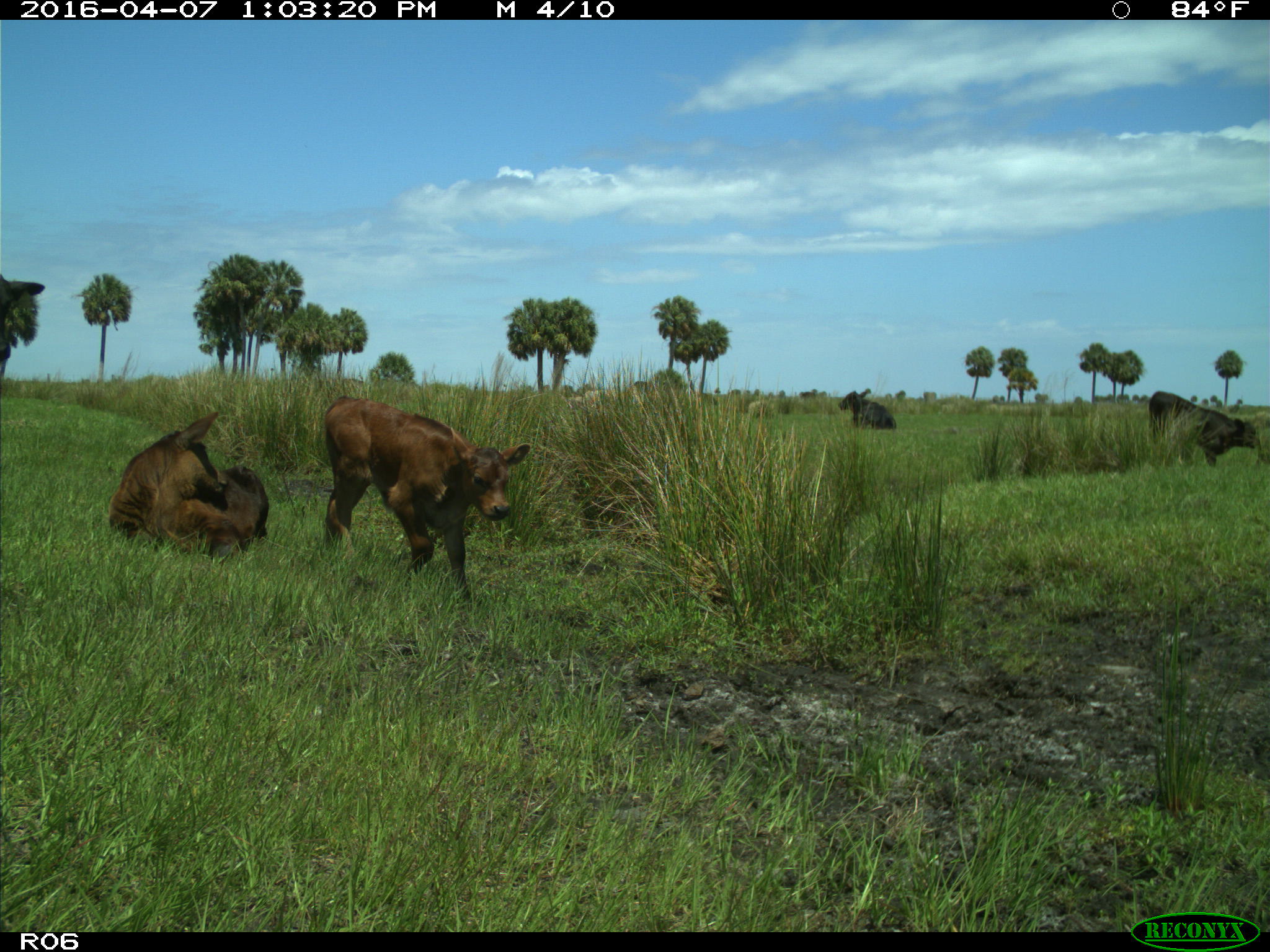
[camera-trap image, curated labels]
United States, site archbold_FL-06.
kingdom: Animalia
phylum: Chordata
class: Mammalia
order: Artiodactyla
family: Bovidae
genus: Bos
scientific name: Bos taurus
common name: domestic cow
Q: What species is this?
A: Bos taurus (domestic cow).